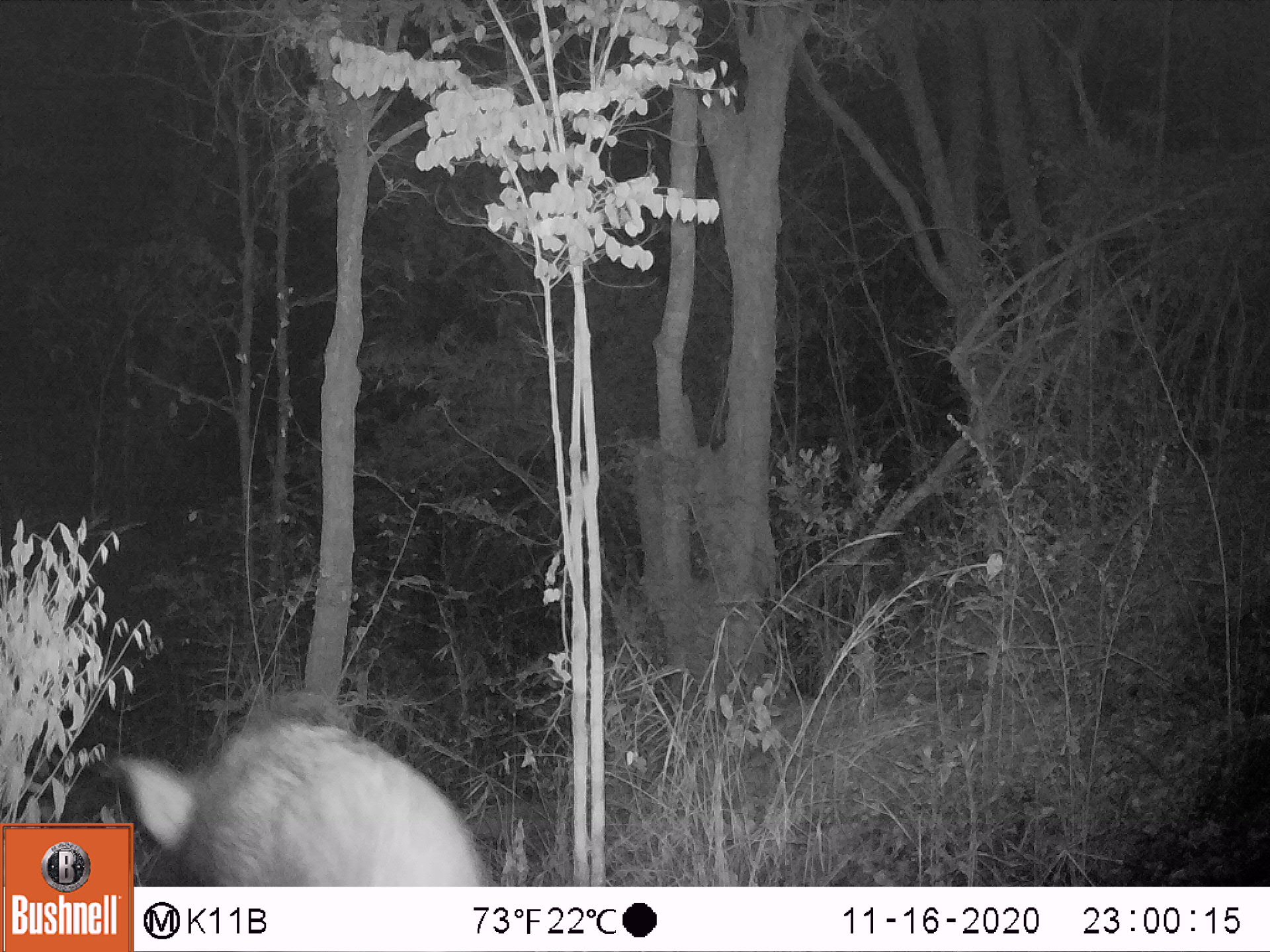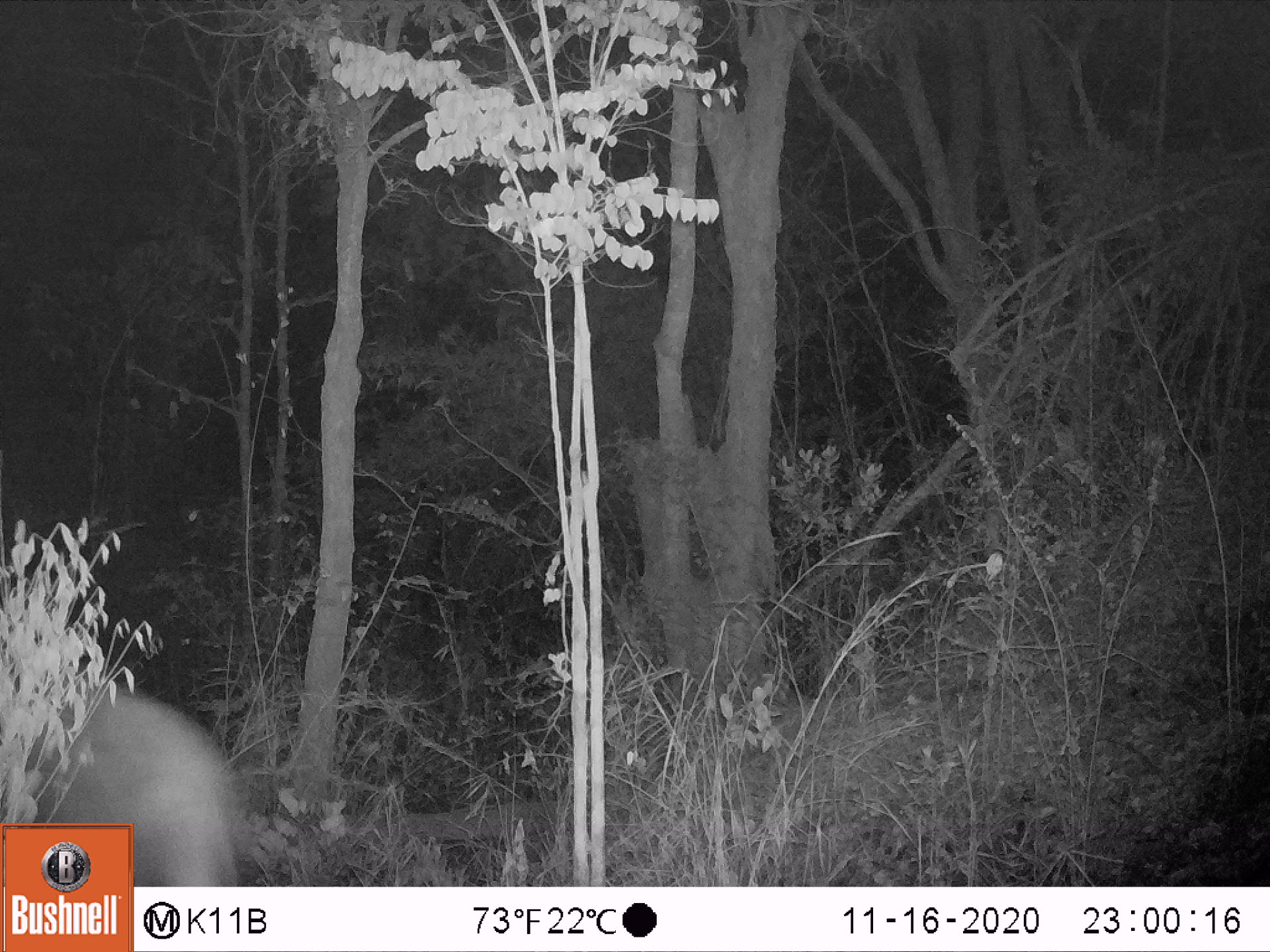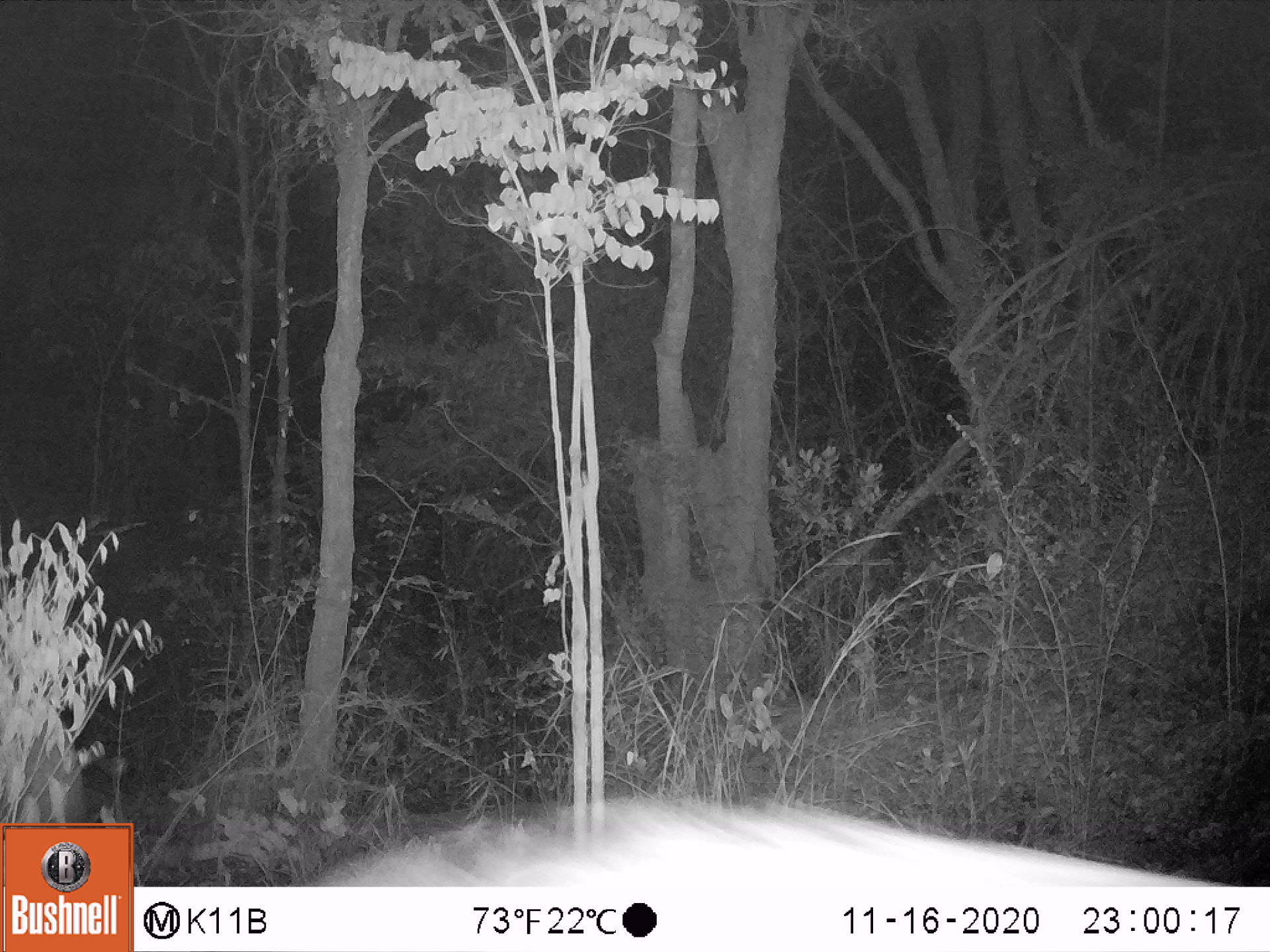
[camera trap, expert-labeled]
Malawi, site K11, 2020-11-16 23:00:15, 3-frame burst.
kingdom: Animalia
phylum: Chordata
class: Mammalia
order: Artiodactyla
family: Suidae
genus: Potamochoerus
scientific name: Potamochoerus larvatus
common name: bushpig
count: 1